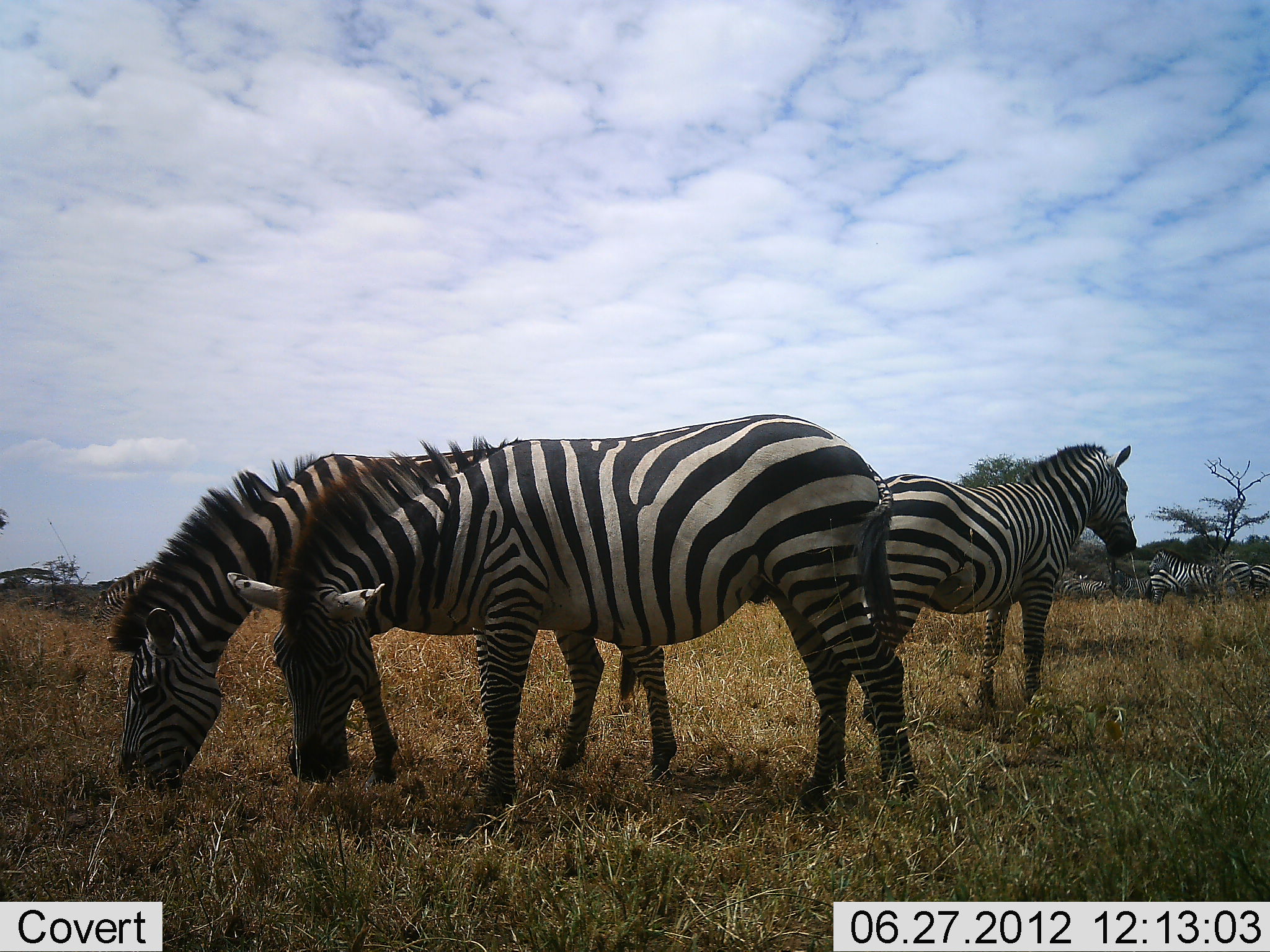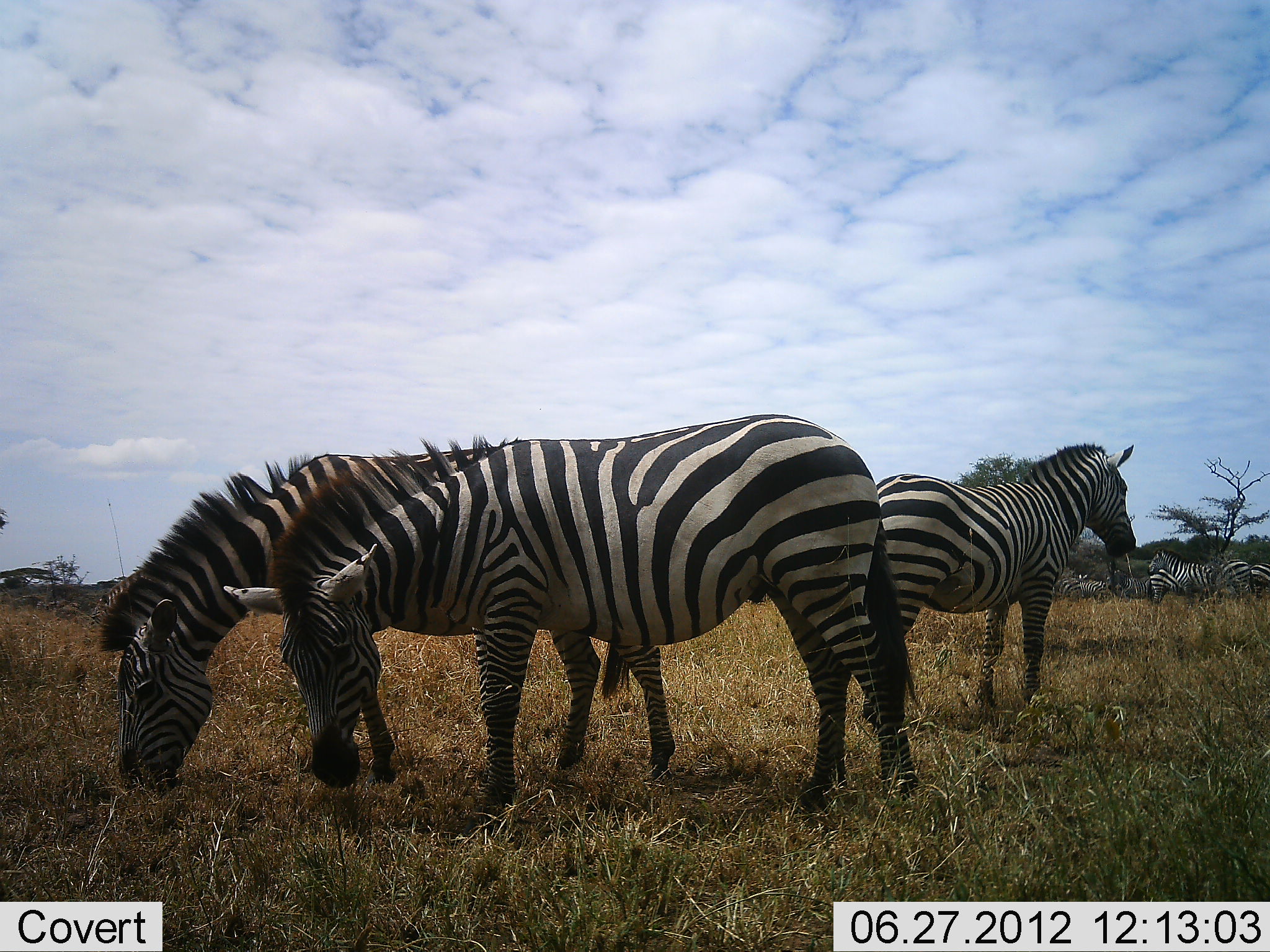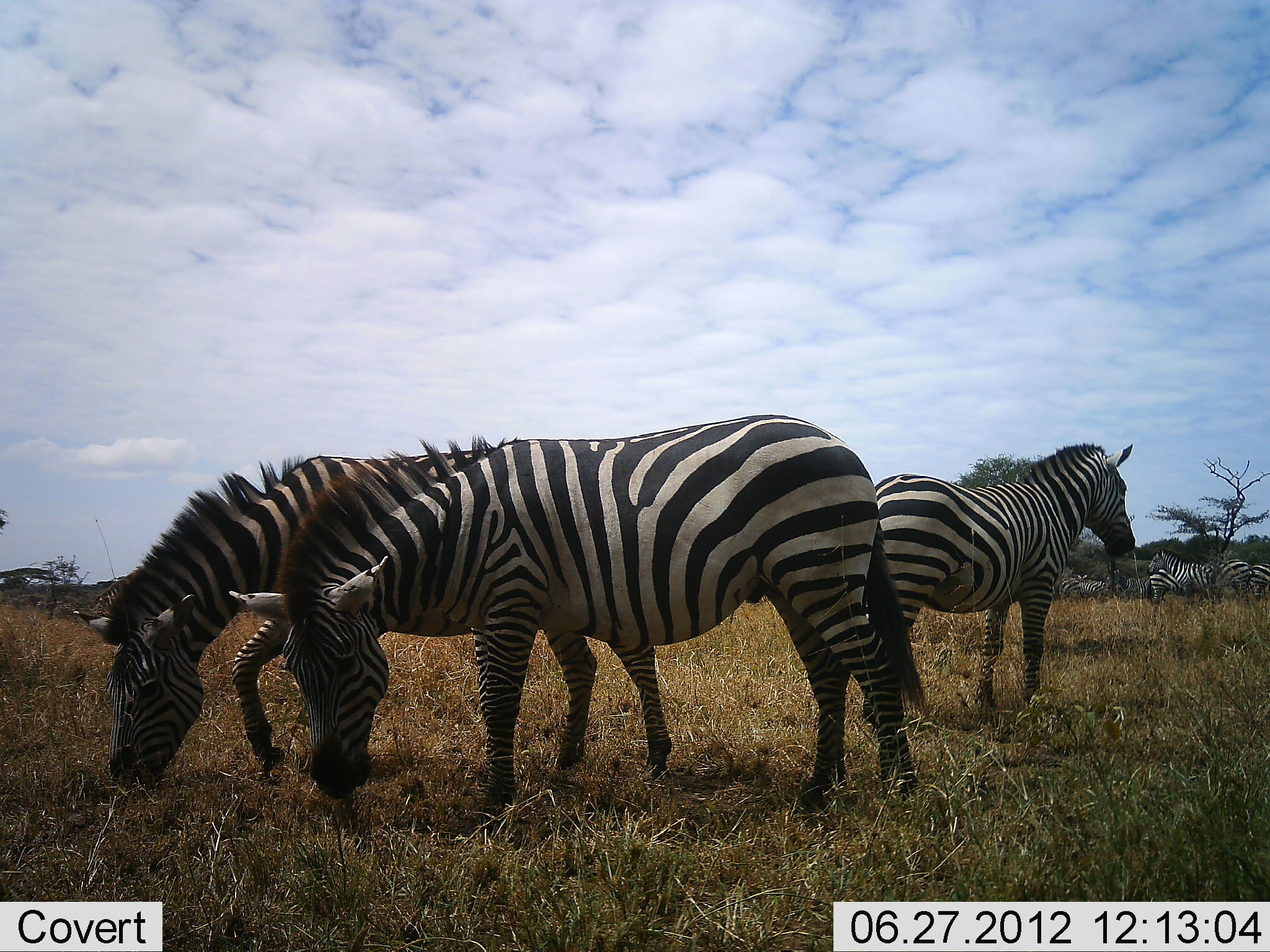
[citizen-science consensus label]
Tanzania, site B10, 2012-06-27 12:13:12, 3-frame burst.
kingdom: Animalia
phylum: Chordata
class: Mammalia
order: Perissodactyla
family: Equidae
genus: Equus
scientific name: Equus quagga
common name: plains zebra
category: zebra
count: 7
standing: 90%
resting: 0%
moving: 10%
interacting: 0%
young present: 0%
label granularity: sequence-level